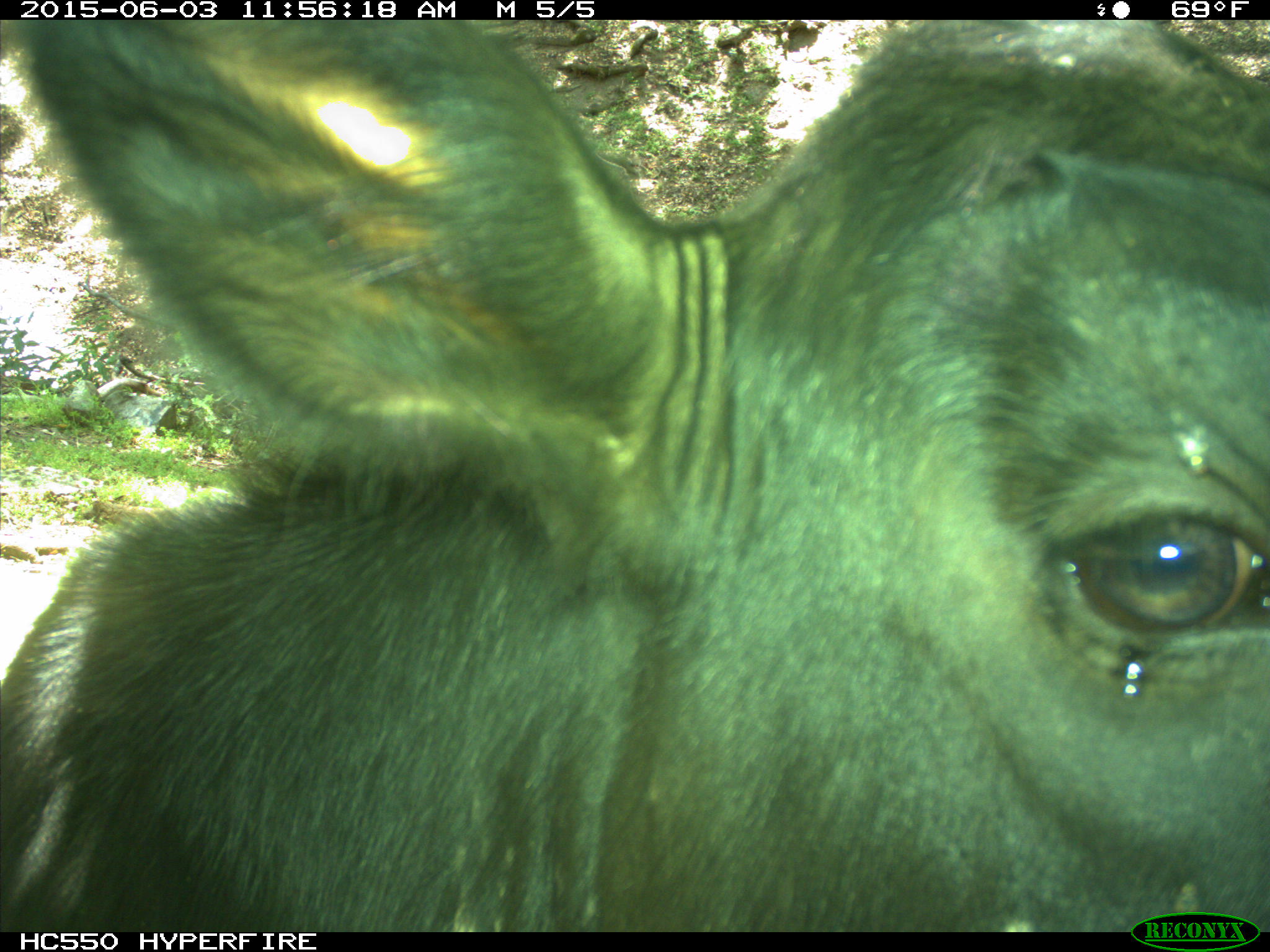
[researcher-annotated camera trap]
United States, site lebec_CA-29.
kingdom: Animalia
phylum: Chordata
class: Mammalia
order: Artiodactyla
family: Bovidae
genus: Bos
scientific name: Bos taurus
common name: domestic cow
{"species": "Bos taurus (domestic cow)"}